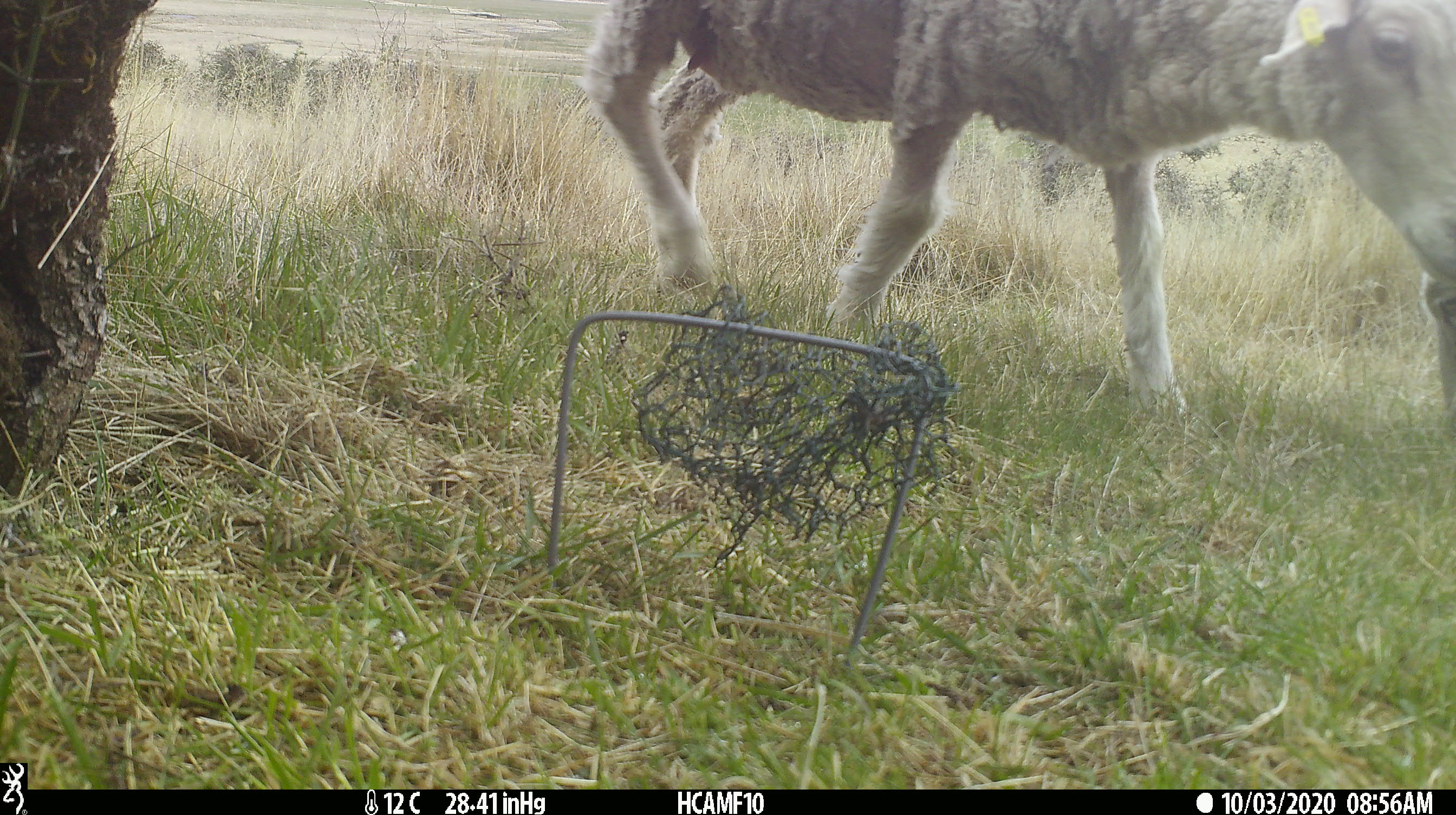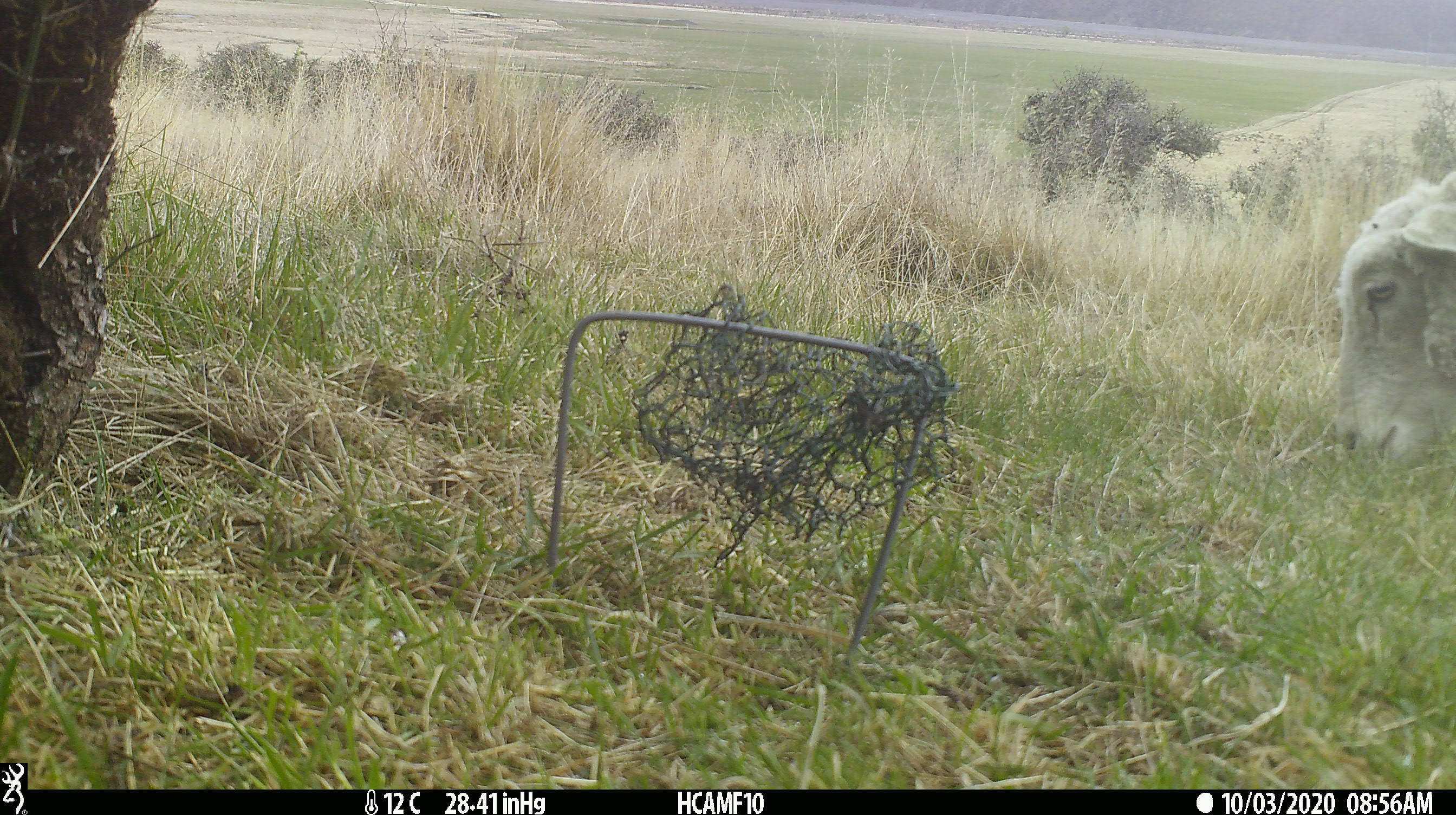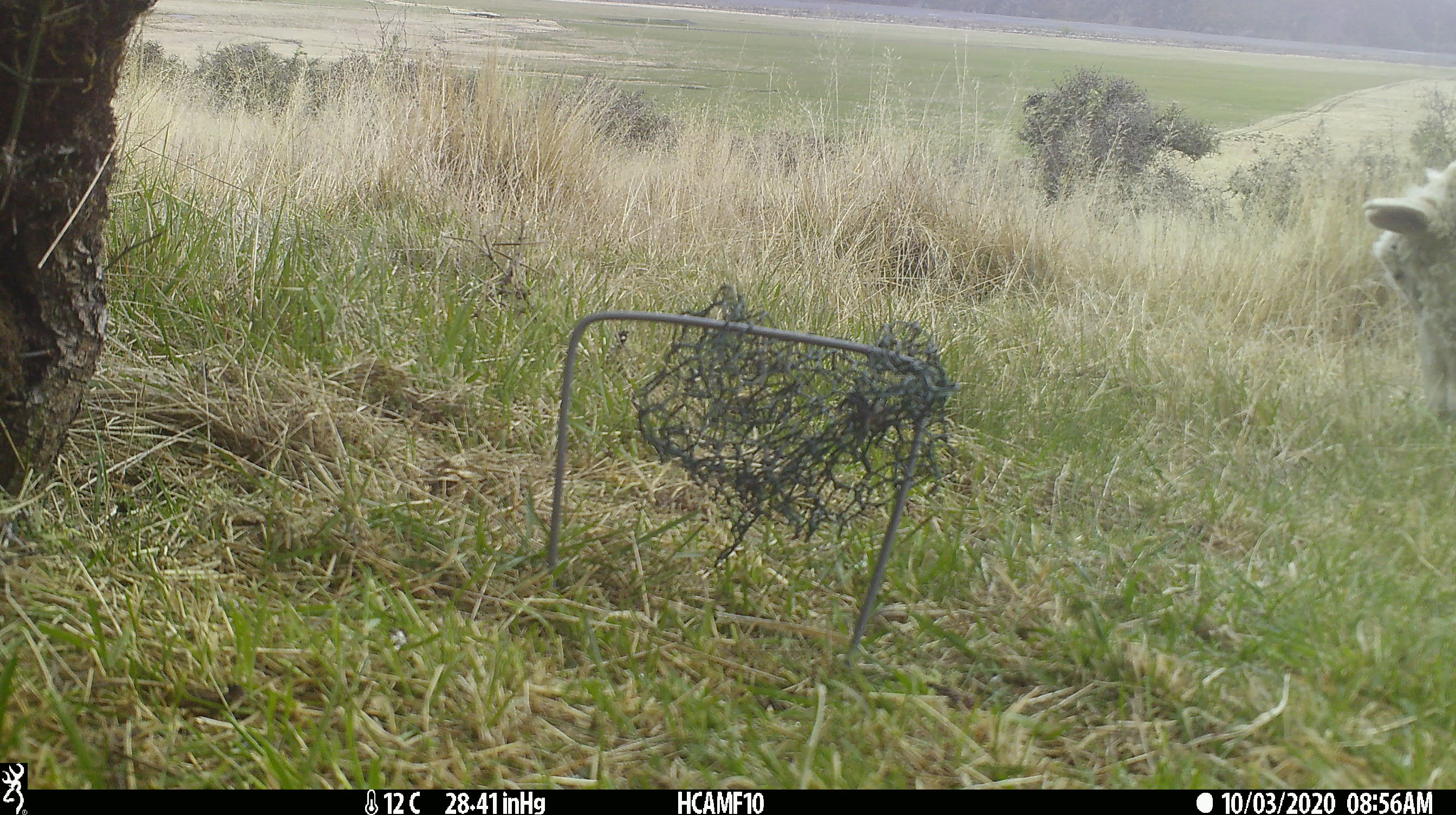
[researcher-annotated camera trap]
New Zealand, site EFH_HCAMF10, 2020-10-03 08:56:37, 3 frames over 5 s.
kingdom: Animalia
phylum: Chordata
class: Mammalia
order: Artiodactyla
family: Bovidae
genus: Ovis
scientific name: Ovis aries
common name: domestic sheep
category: sheep